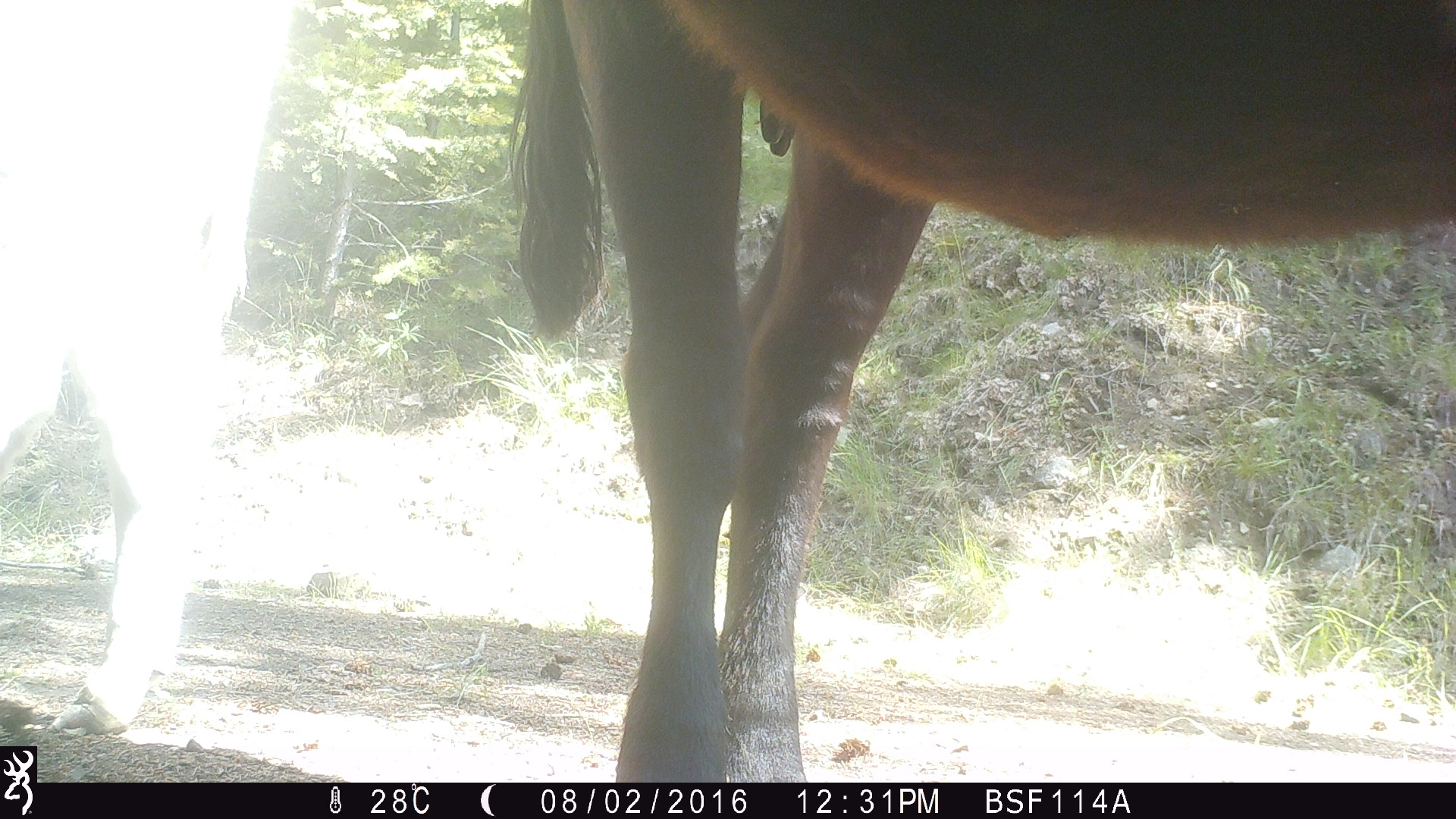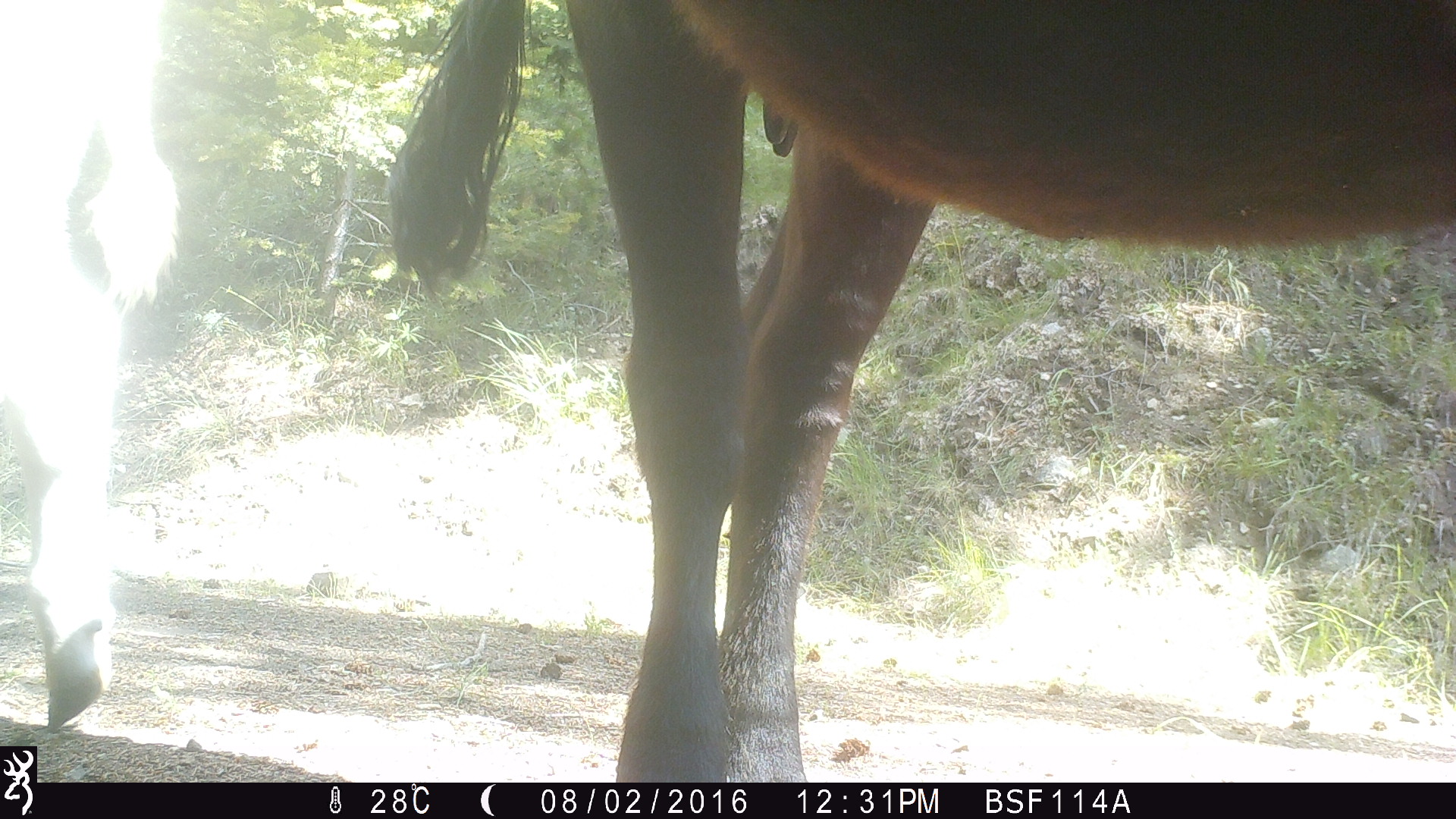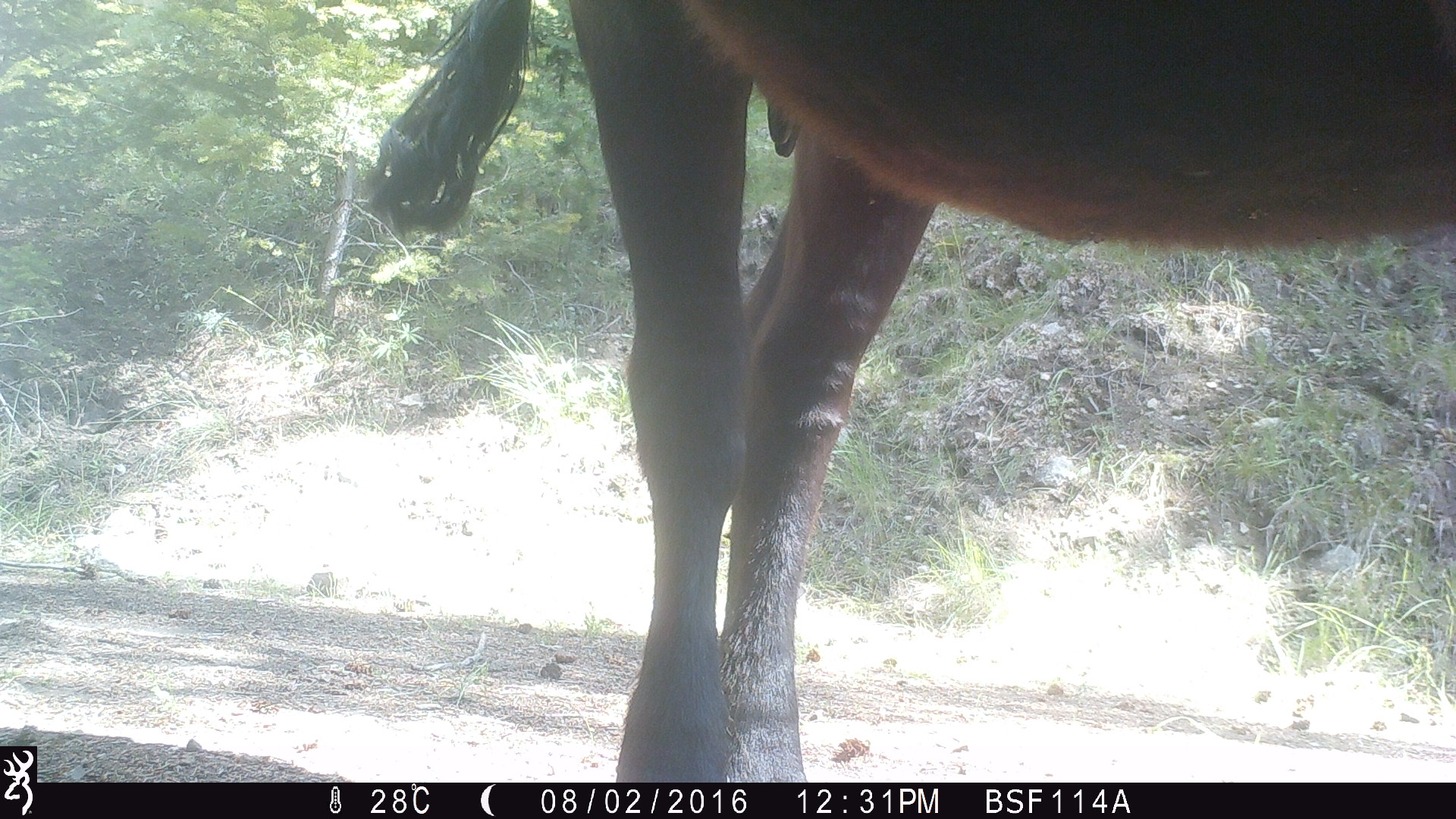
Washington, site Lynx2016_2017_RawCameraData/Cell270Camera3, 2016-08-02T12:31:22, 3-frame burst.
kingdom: Animalia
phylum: Chordata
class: Mammalia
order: Artiodactyla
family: Bovidae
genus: Bos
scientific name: Bos taurus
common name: domestic cattle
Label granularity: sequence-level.